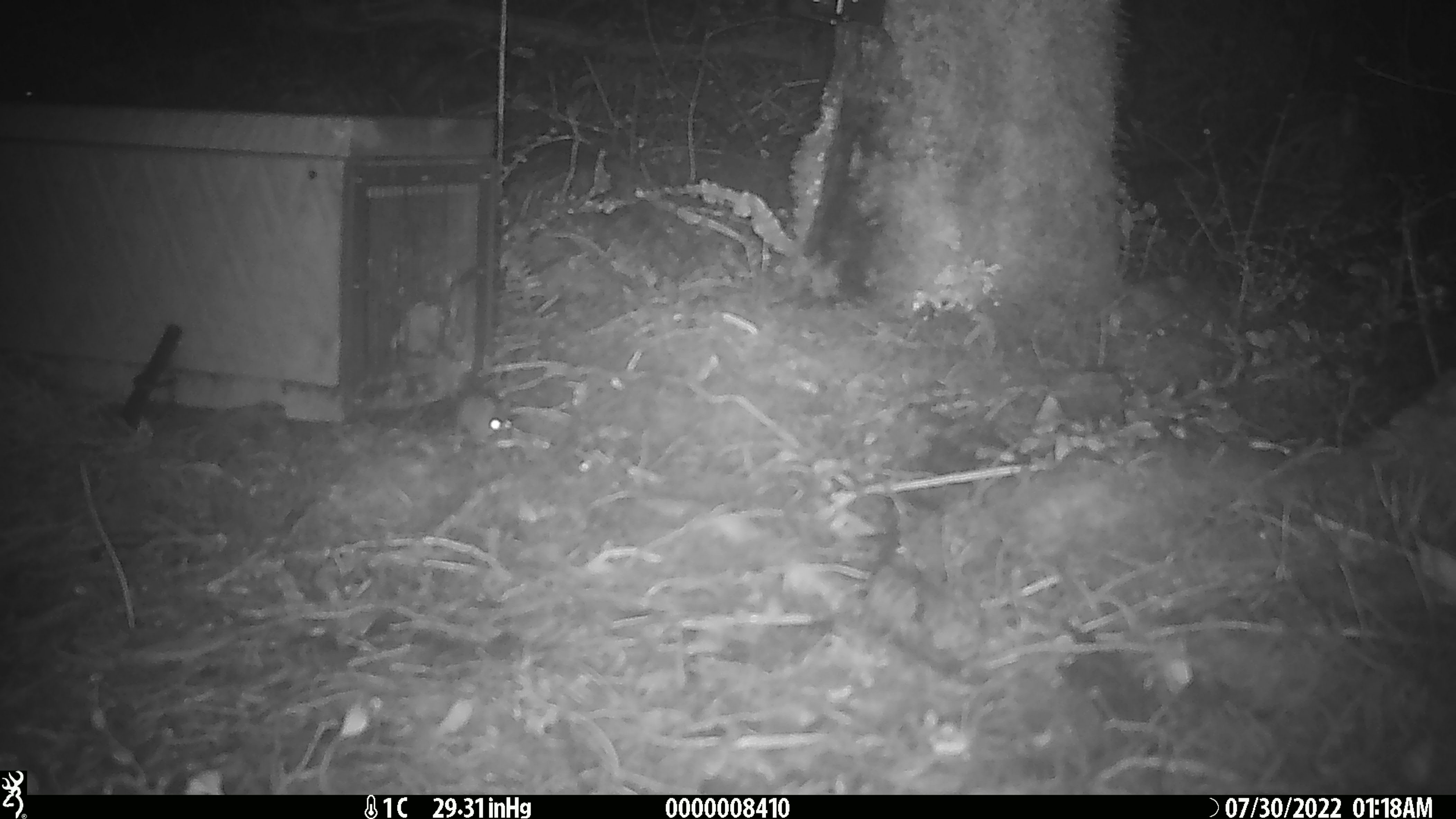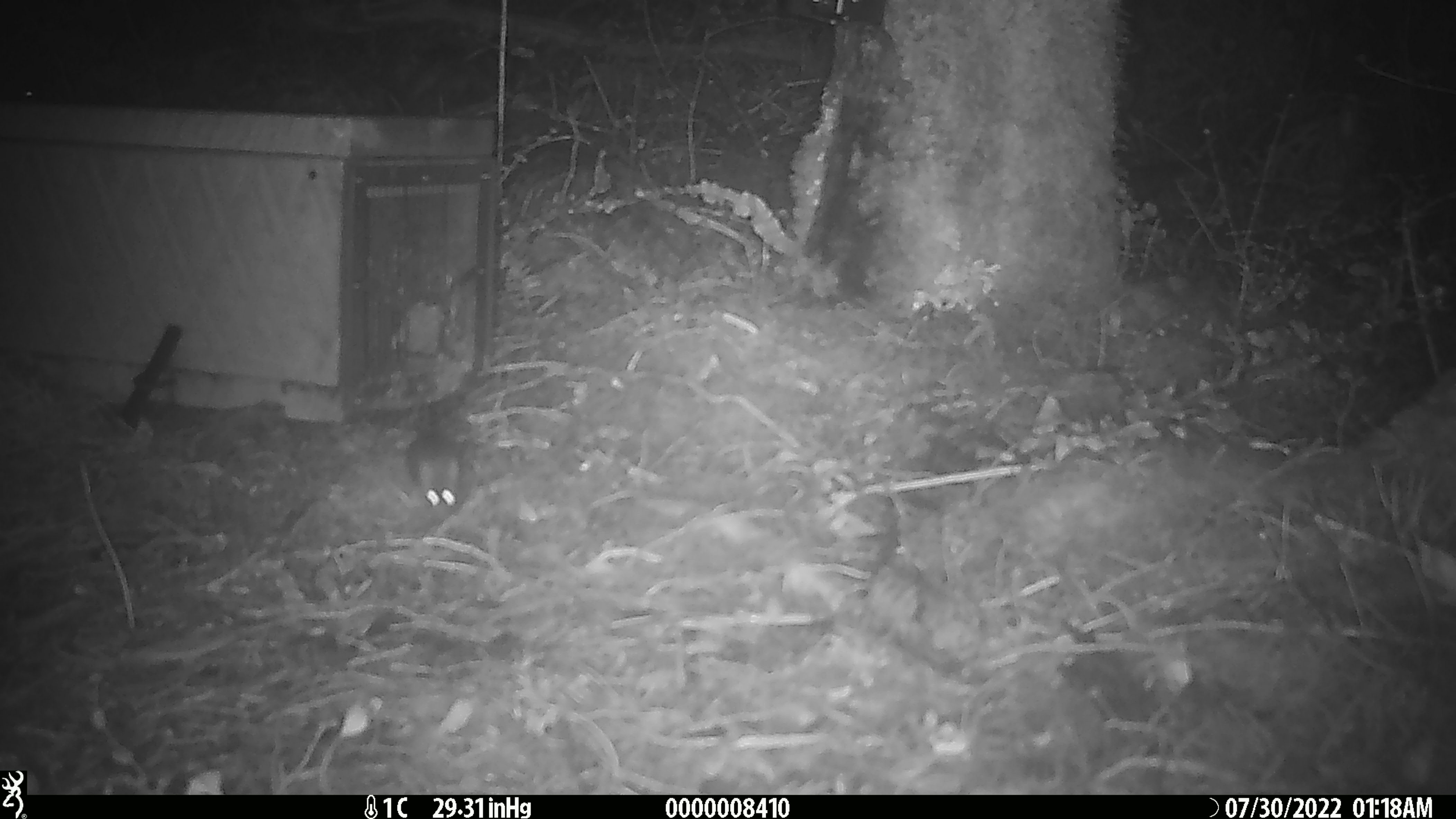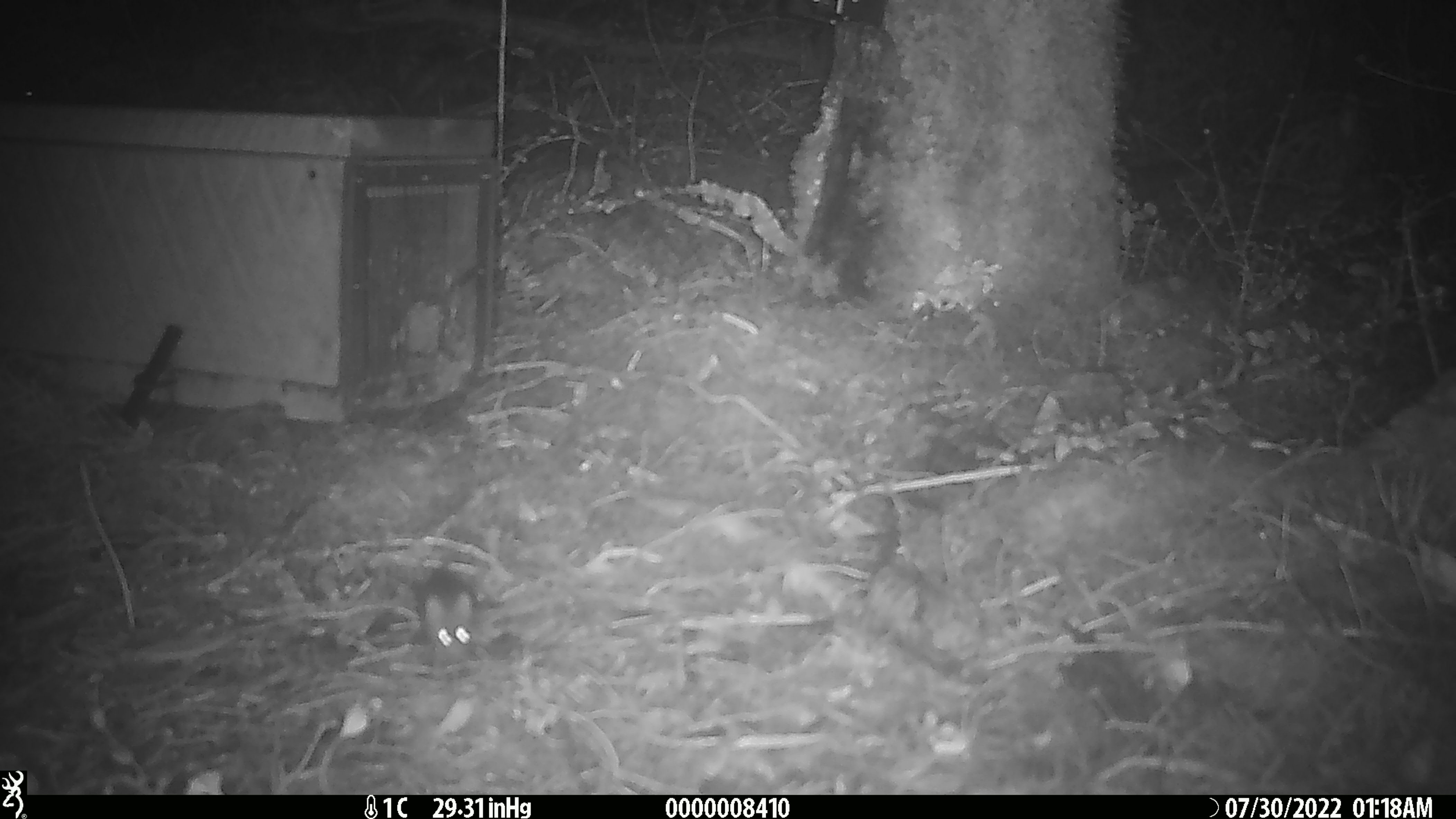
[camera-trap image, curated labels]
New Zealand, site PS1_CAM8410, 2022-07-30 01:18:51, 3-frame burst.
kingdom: Animalia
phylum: Chordata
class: Mammalia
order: Rodentia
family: Muridae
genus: Mus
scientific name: Mus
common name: mouse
Mouse (Mus).